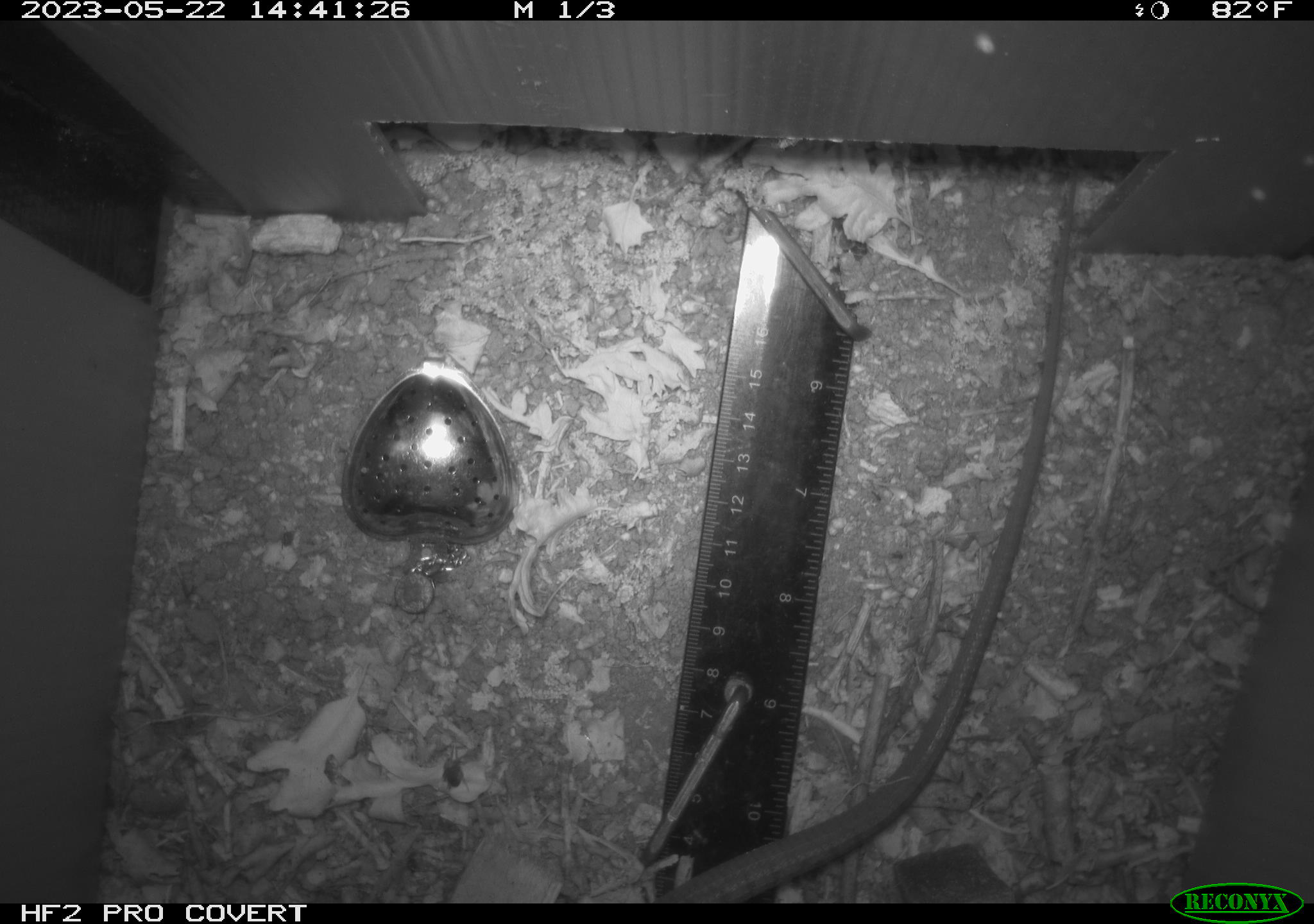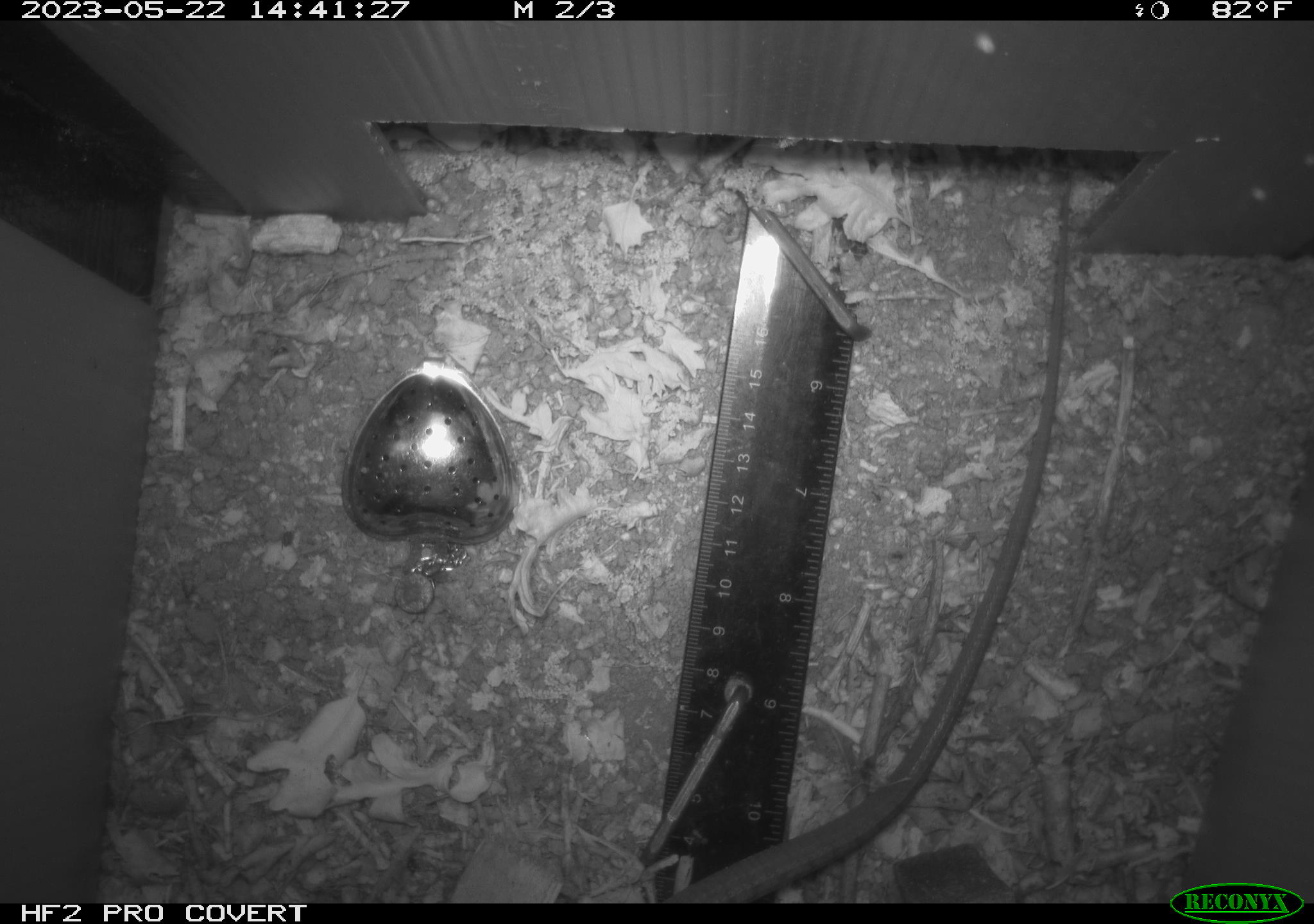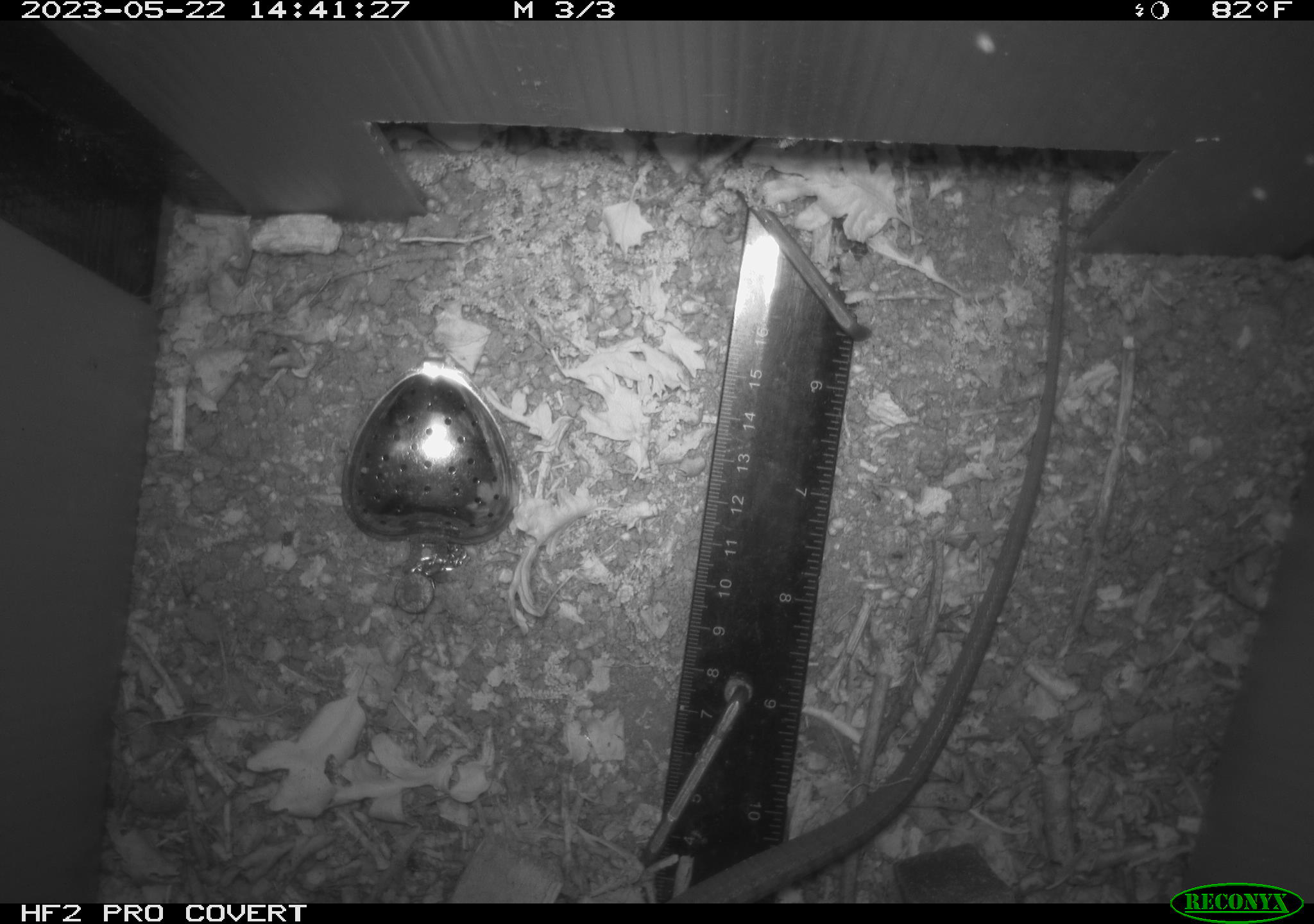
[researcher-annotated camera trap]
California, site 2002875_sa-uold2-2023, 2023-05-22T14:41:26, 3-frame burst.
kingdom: Animalia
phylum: Chordata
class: Reptilia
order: Squamata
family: Anguidae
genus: Elgaria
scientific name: Elgaria multicarinata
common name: southern alligator lizard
Southern alligator lizard (Elgaria multicarinata).